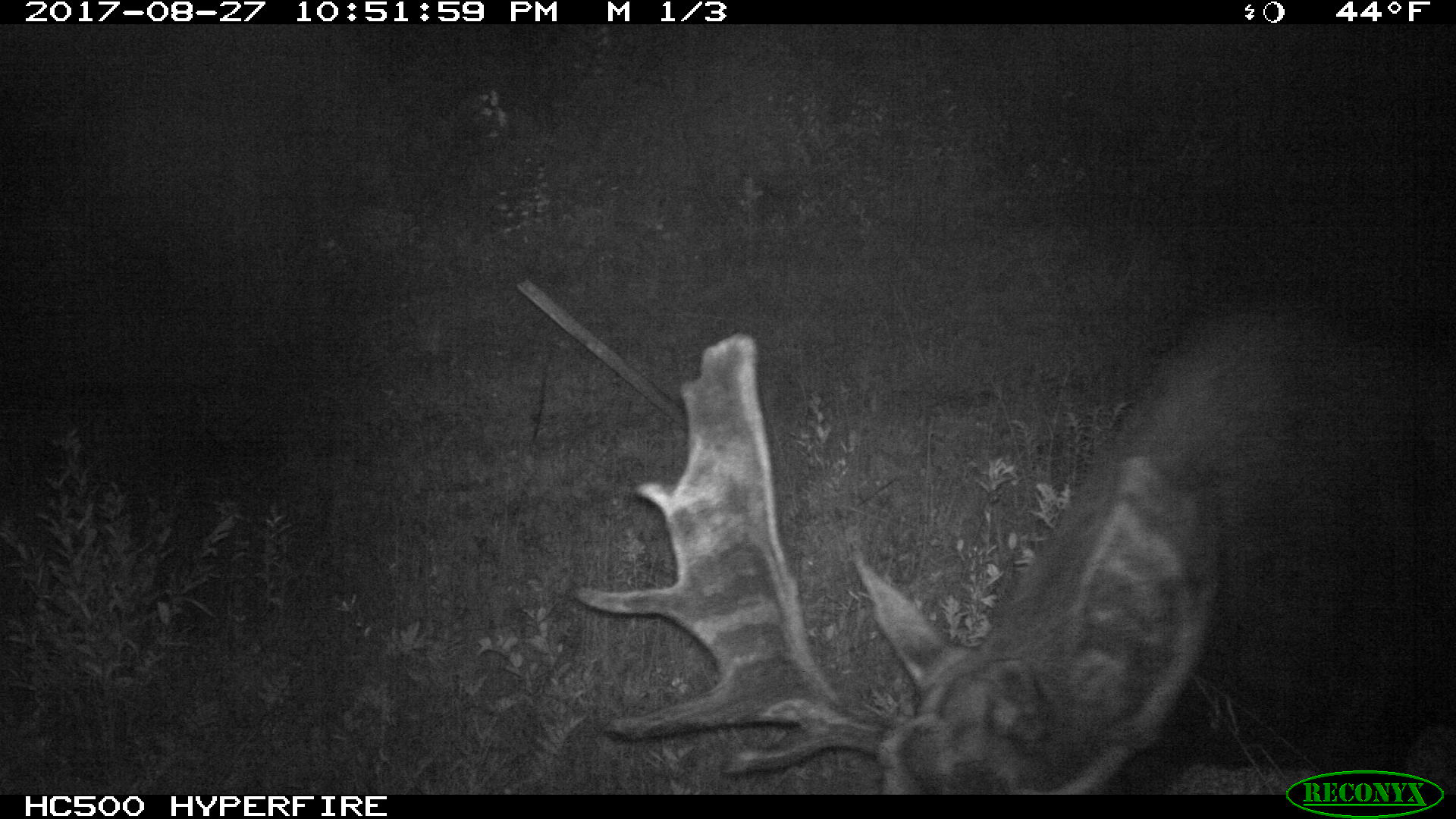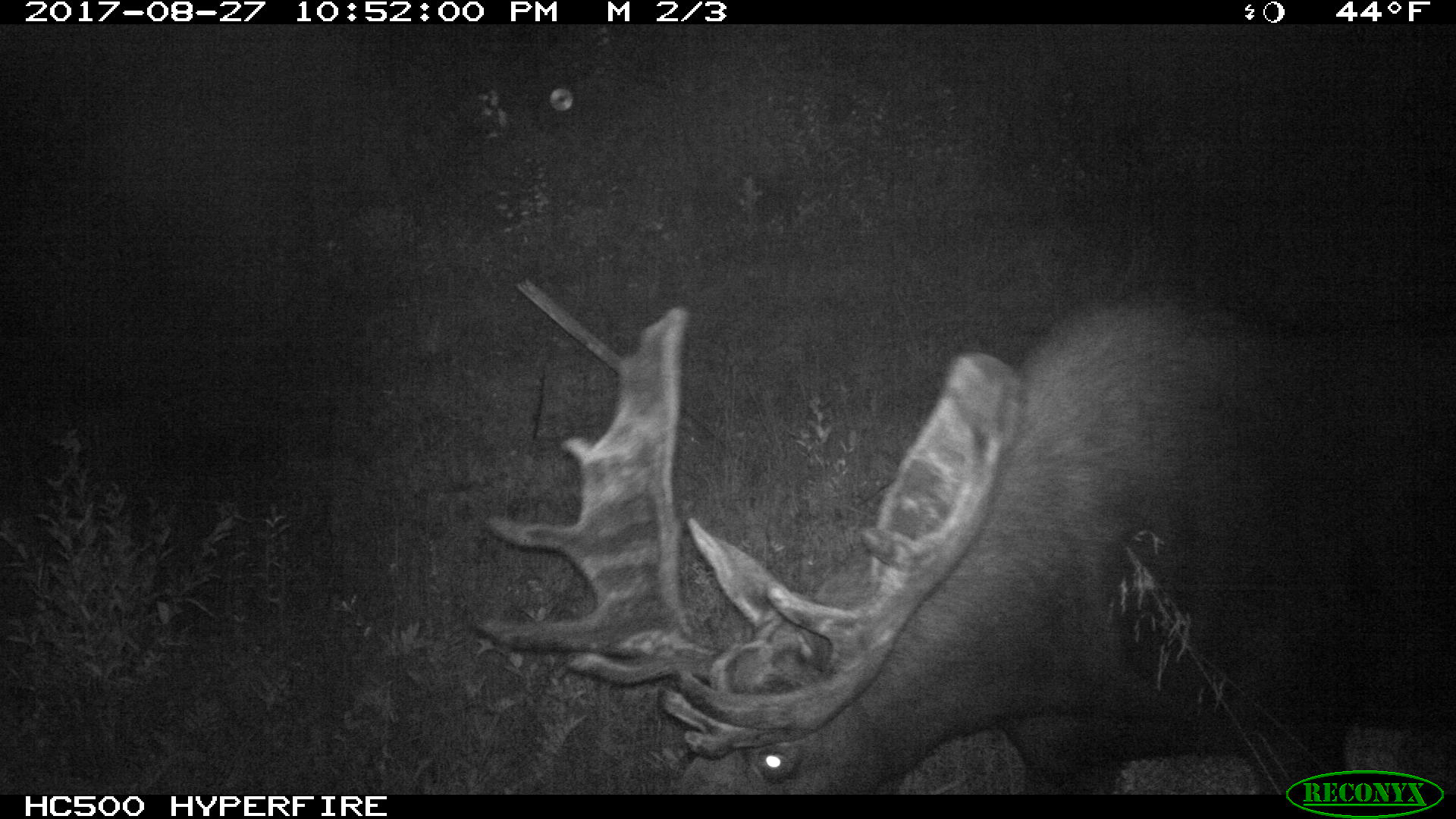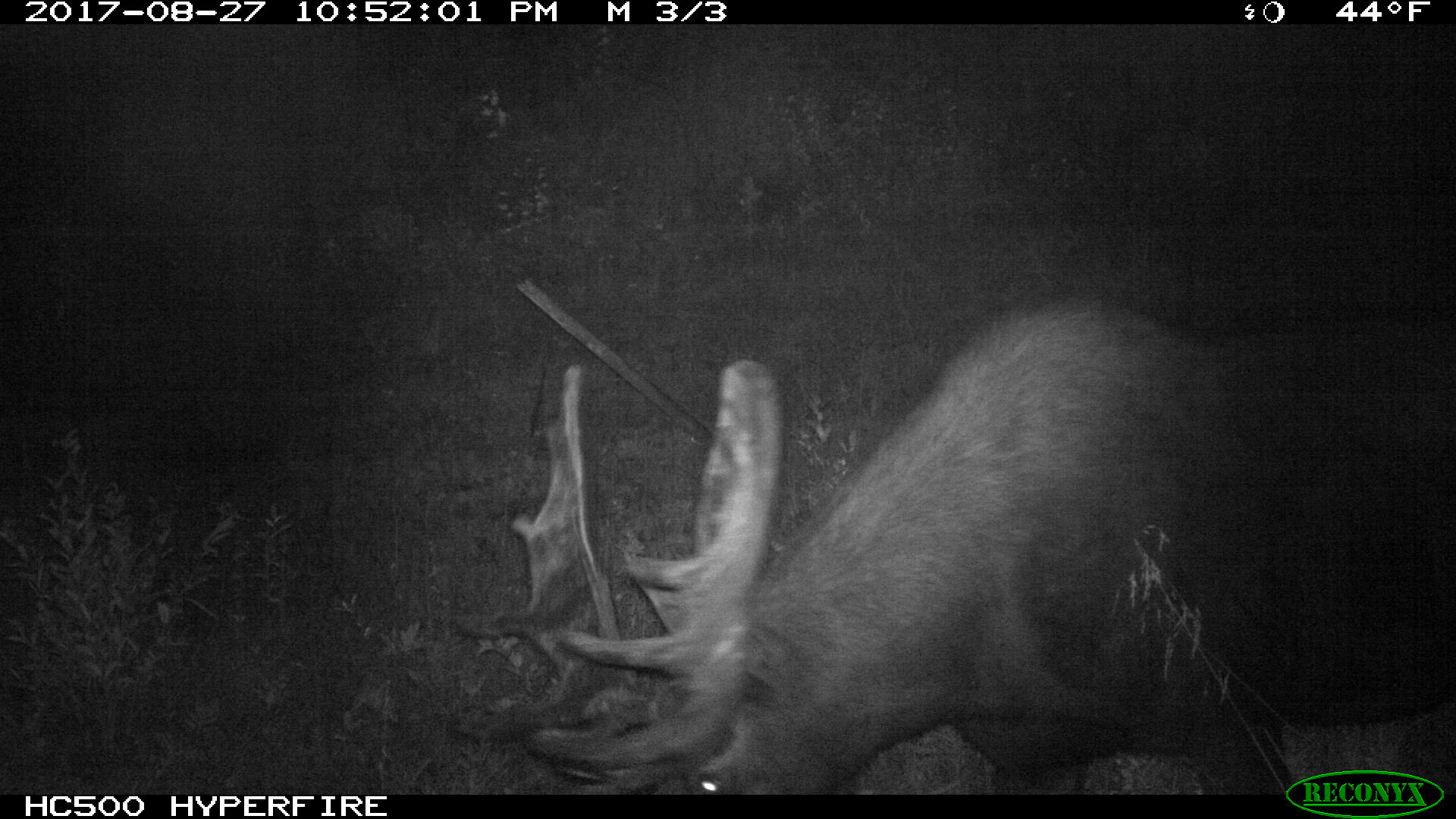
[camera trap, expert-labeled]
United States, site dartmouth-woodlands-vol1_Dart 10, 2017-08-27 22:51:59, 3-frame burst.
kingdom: Animalia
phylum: Chordata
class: Mammalia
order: Artiodactyla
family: Cervidae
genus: Alces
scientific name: Alces alces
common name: moose